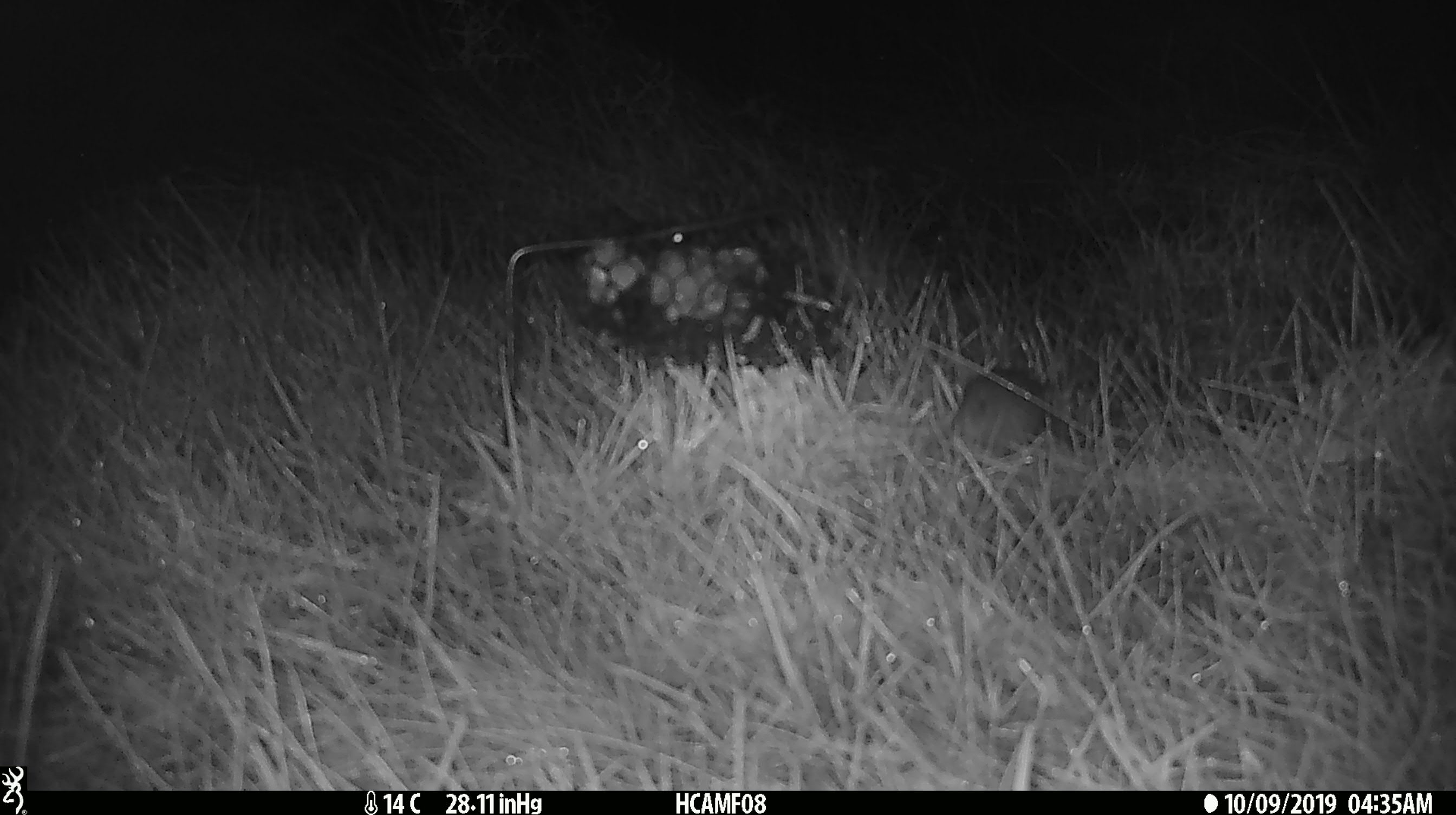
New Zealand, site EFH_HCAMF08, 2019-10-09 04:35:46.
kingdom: Animalia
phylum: Chordata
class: Mammalia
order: Rodentia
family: Muridae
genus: Mus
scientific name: Mus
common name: mouse